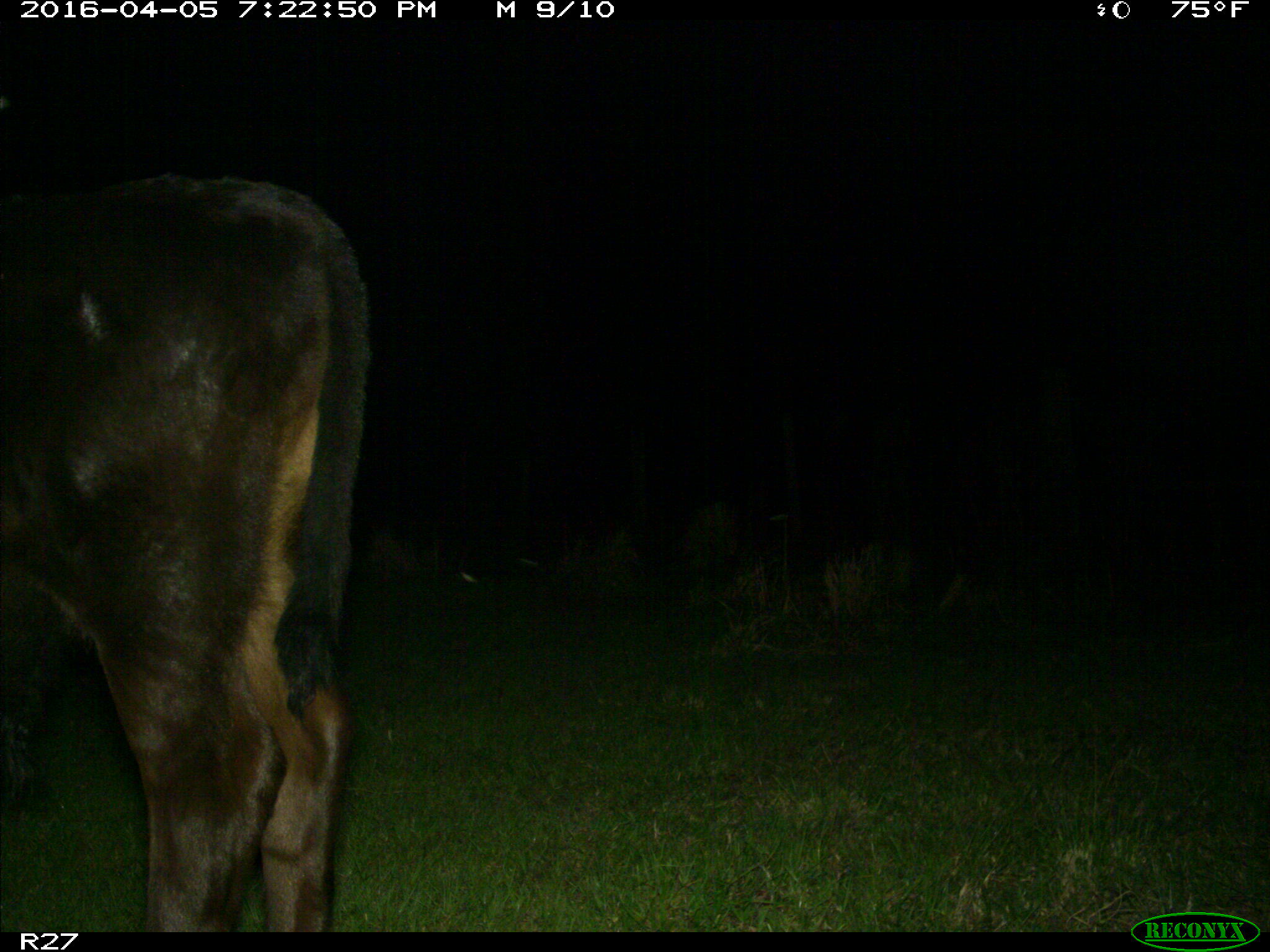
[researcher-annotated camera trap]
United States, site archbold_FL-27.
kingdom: Animalia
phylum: Chordata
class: Mammalia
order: Artiodactyla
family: Bovidae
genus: Bos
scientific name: Bos taurus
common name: domestic cow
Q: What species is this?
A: Bos taurus (domestic cow).